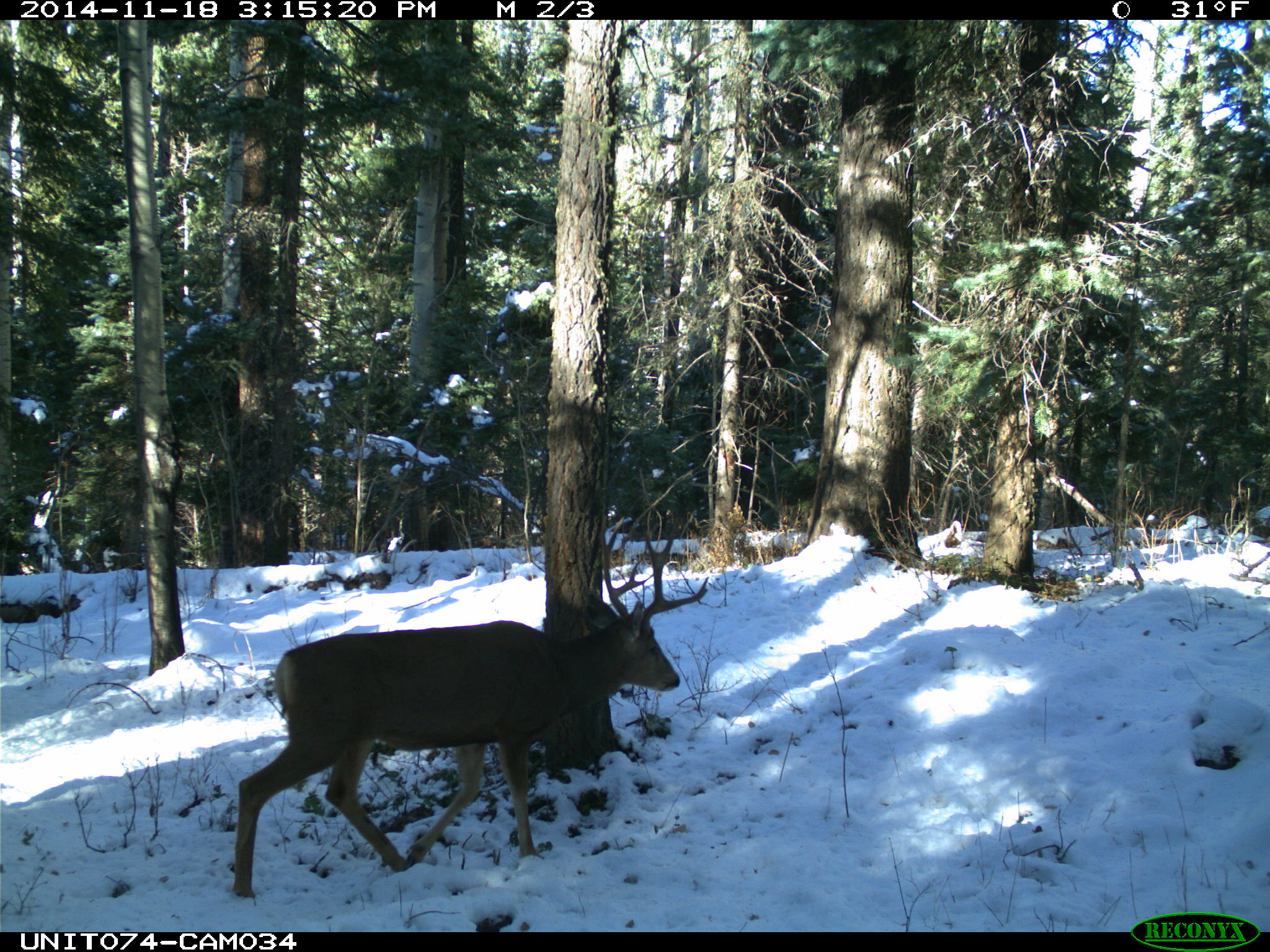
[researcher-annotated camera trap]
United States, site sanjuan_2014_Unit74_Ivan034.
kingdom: Animalia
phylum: Chordata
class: Mammalia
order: Artiodactyla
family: Cervidae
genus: Odocoileus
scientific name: Odocoileus hemionus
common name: mule deer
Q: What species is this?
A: Odocoileus hemionus (mule deer).